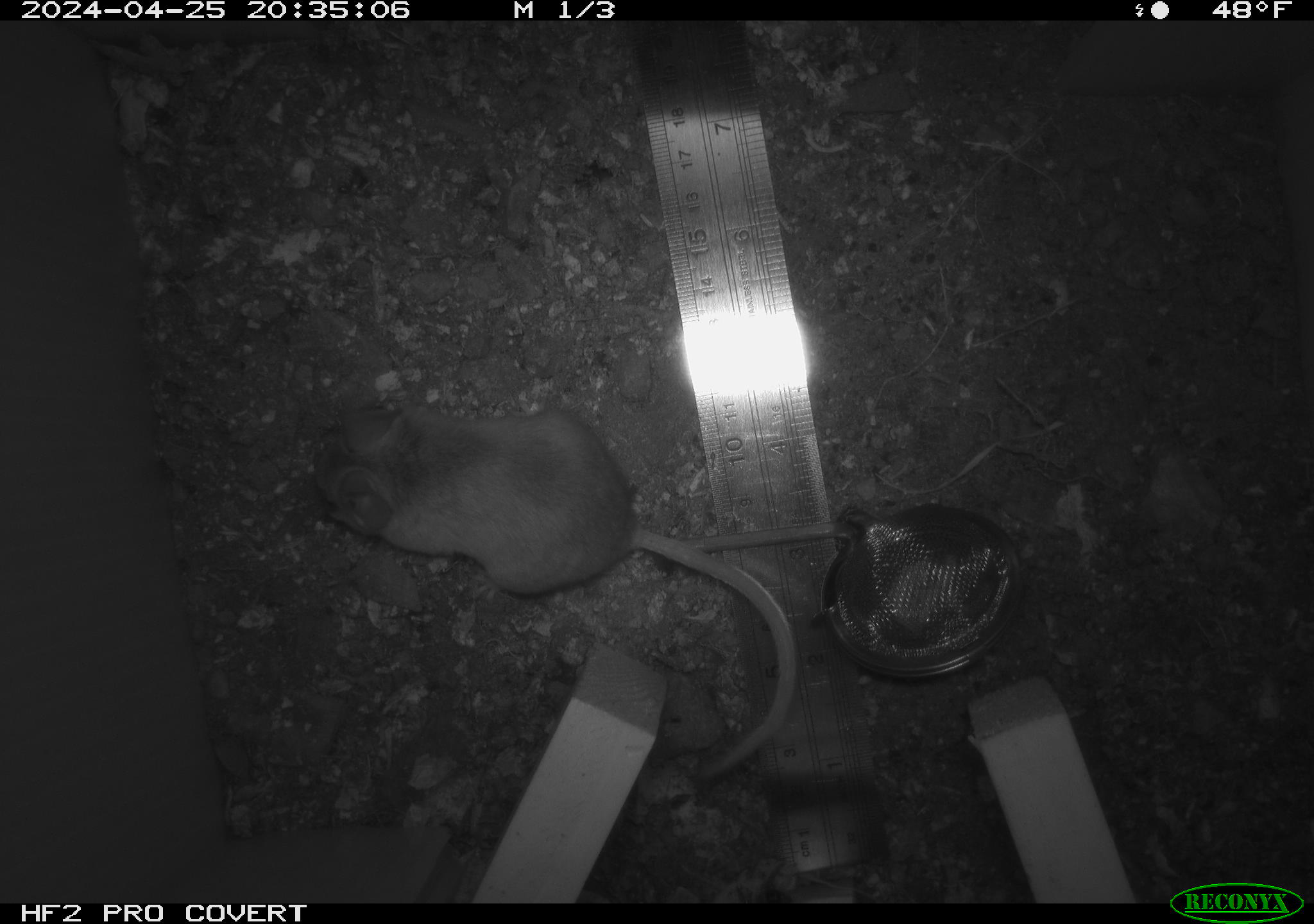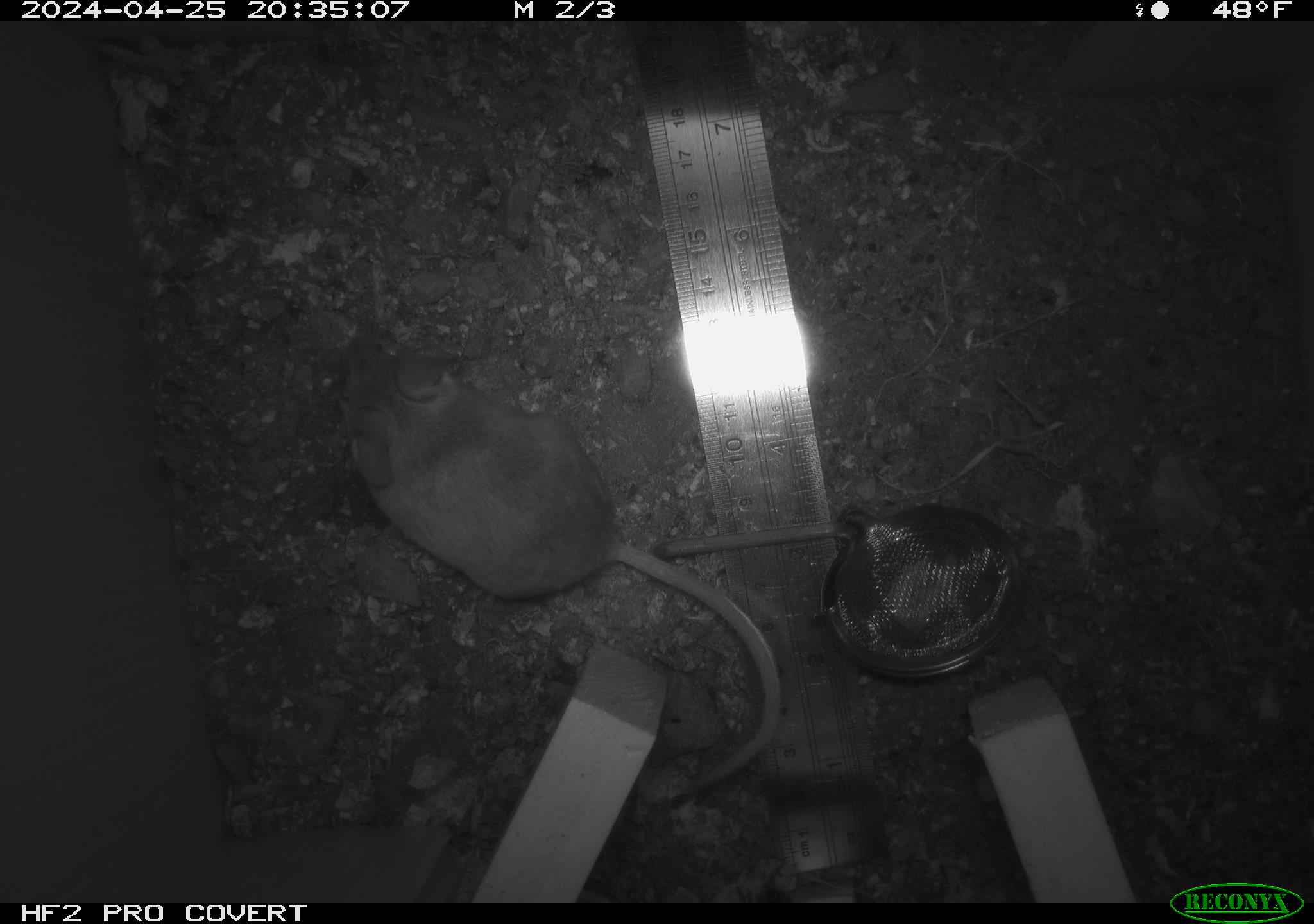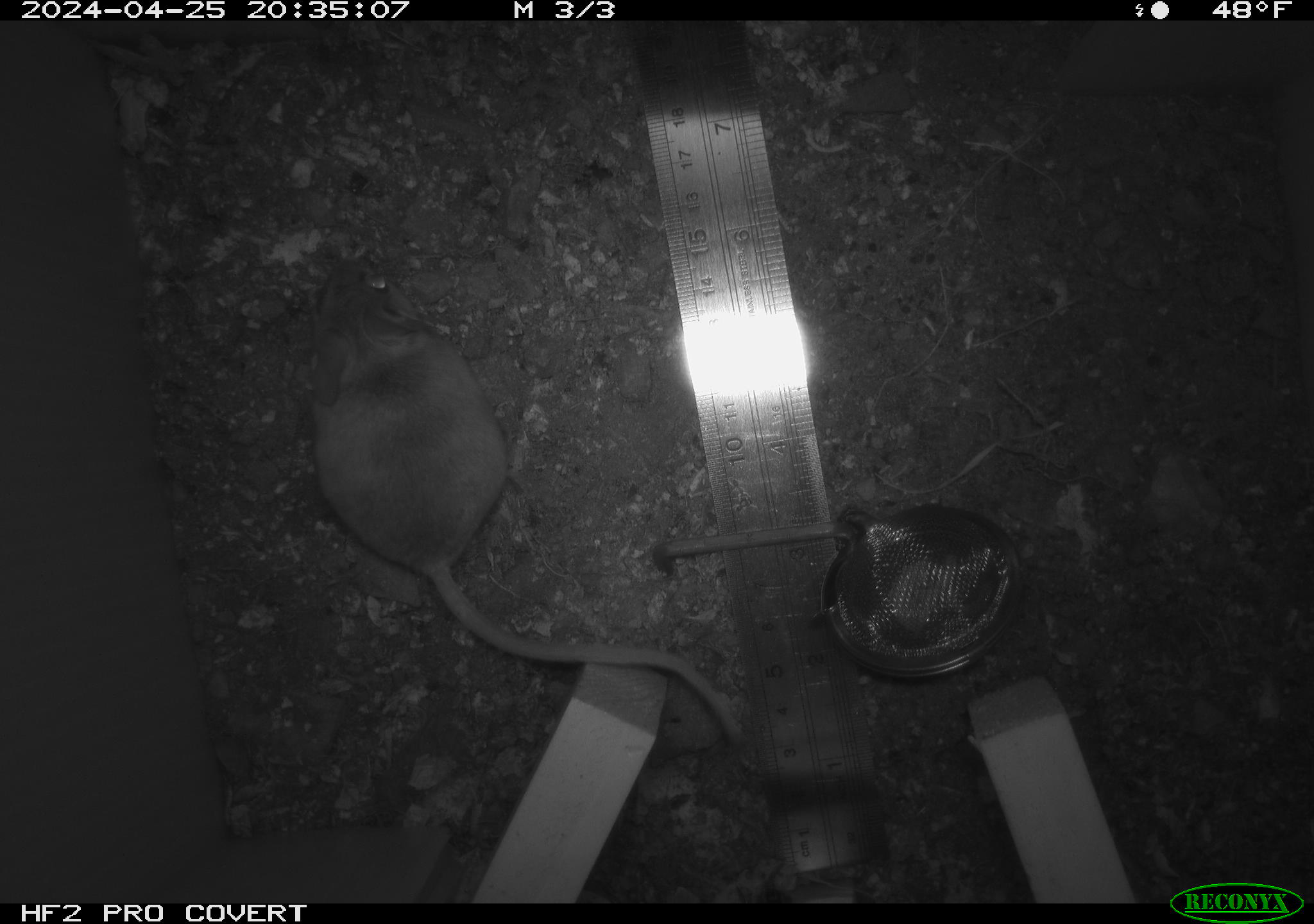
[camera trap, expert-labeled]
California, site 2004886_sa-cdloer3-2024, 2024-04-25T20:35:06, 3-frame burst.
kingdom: Animalia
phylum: Chordata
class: Mammalia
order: Rodentia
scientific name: Rodentia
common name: mouse species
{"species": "mouse species (Rodentia)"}